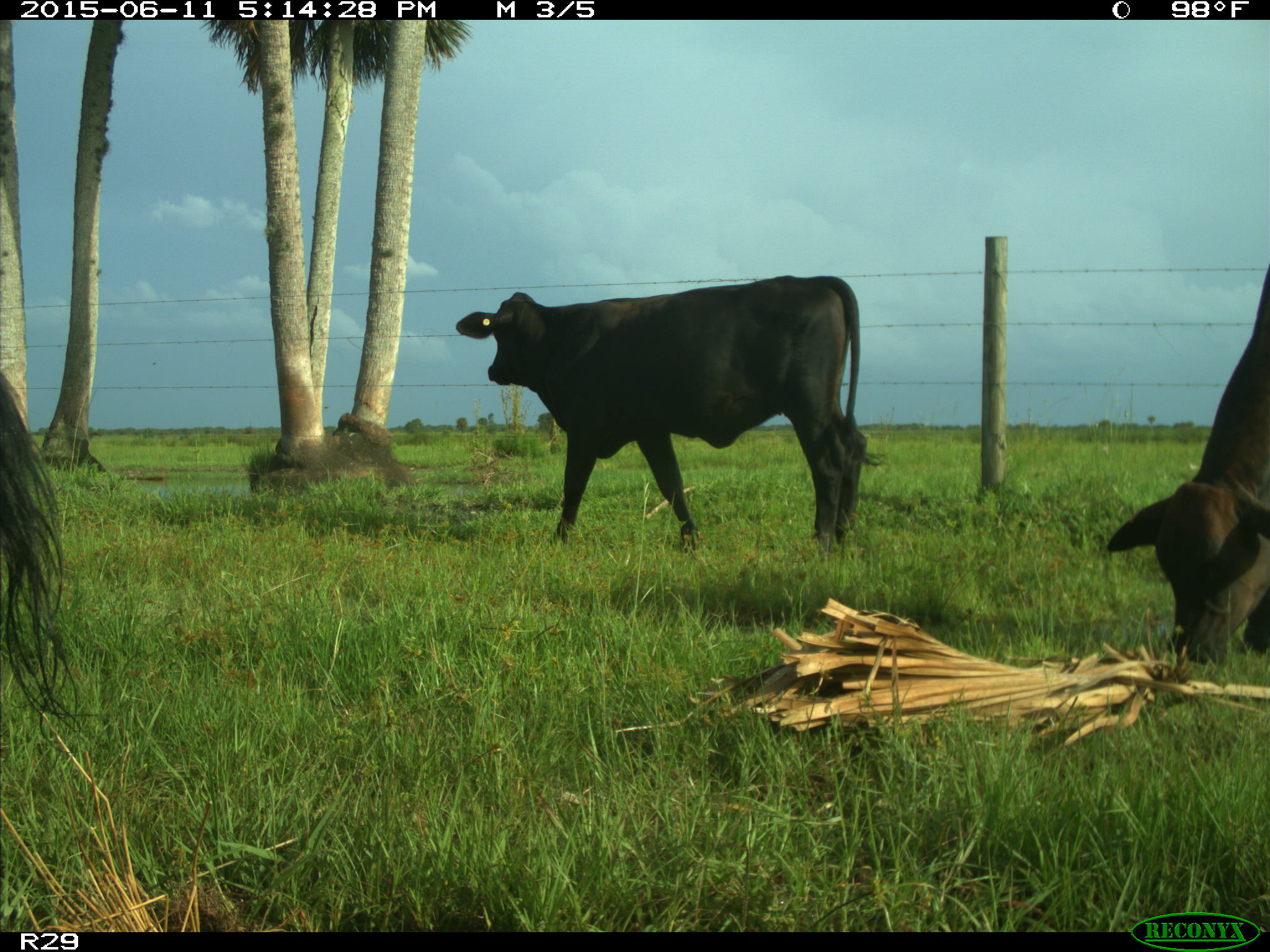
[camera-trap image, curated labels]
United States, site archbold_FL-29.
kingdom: Animalia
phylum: Chordata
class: Mammalia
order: Artiodactyla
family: Bovidae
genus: Bos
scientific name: Bos taurus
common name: domestic cow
Bos taurus (domestic cow).